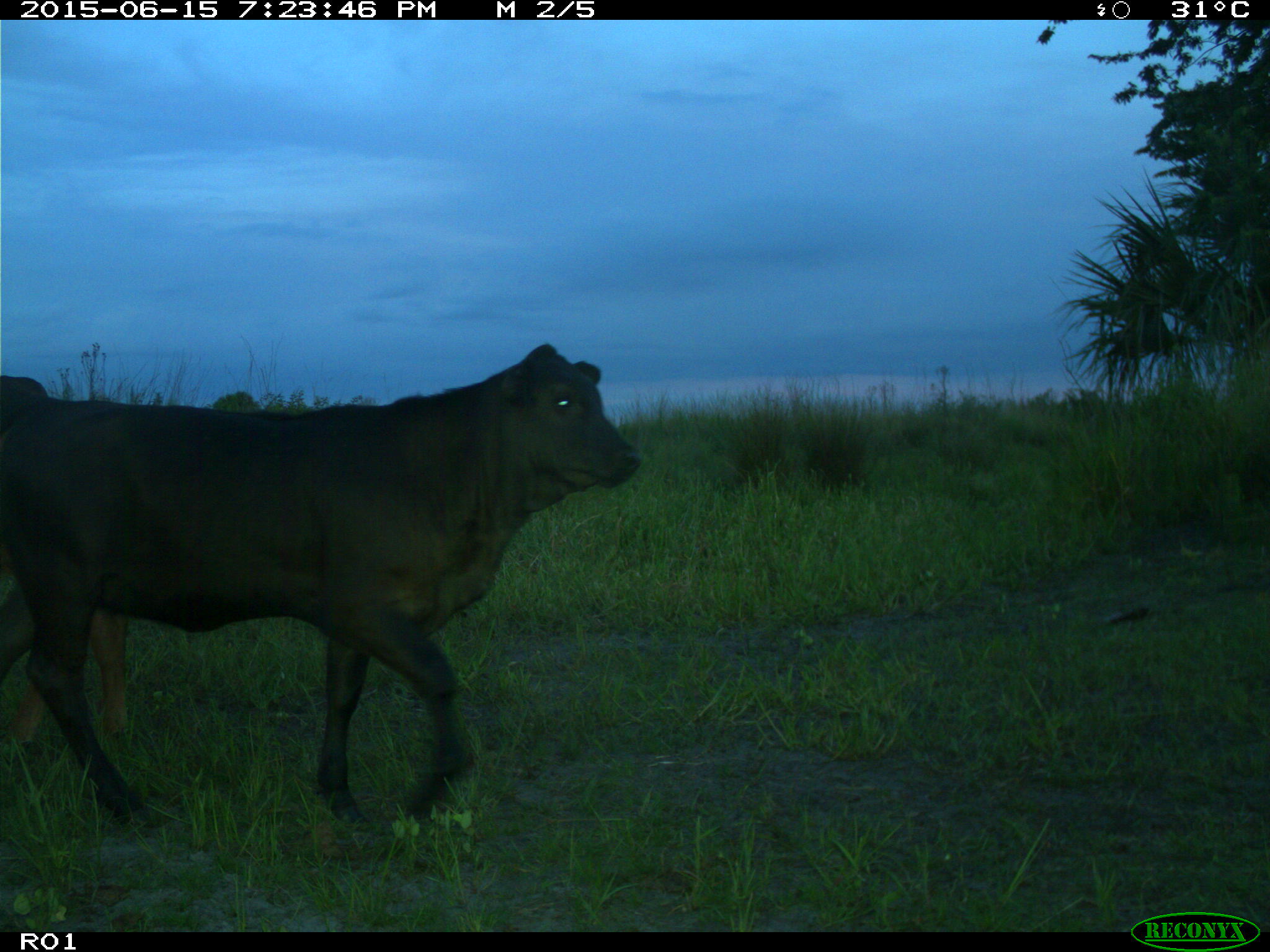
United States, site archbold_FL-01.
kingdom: Animalia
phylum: Chordata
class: Mammalia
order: Artiodactyla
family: Bovidae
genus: Bos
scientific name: Bos taurus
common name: domestic cow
Bos taurus (domestic cow).